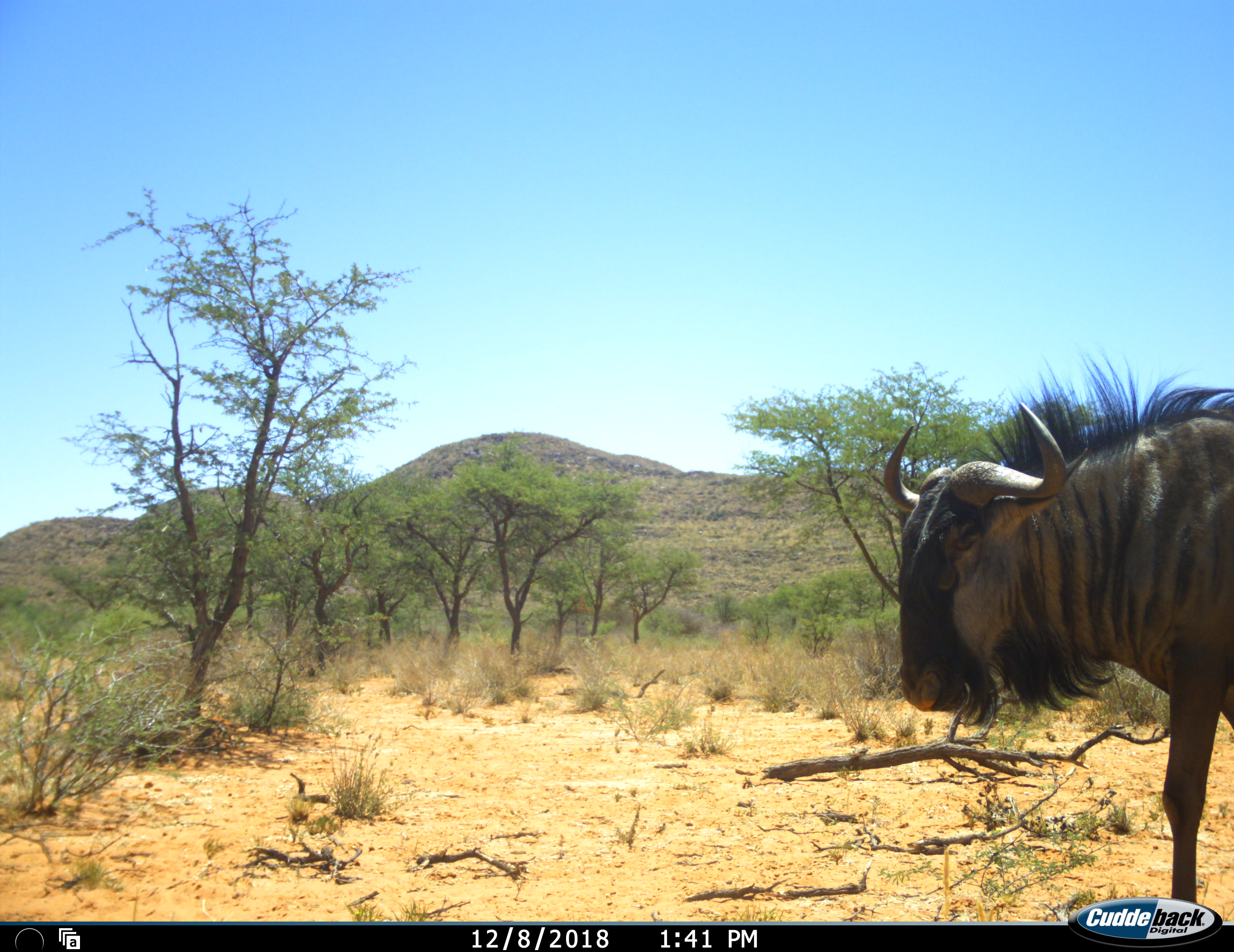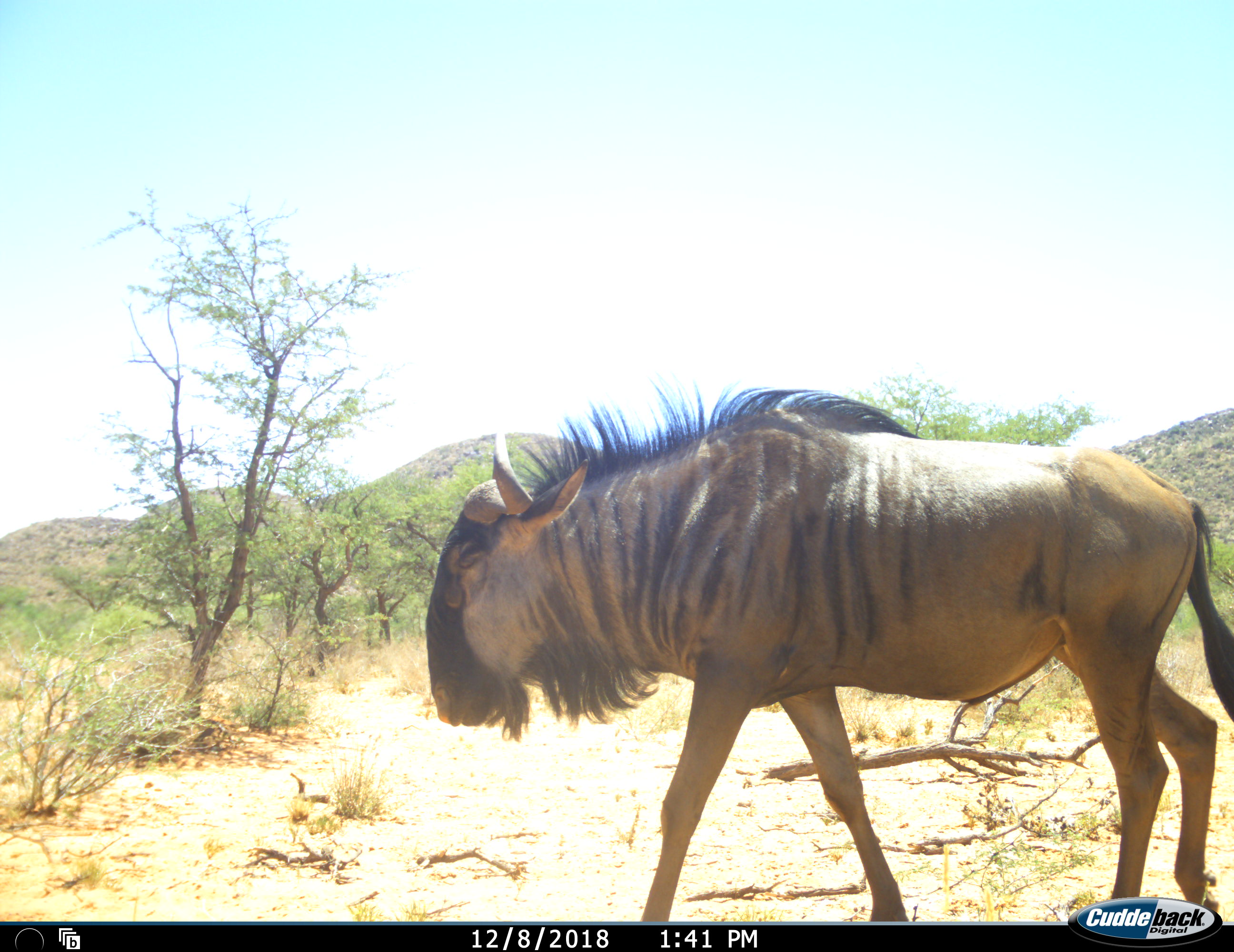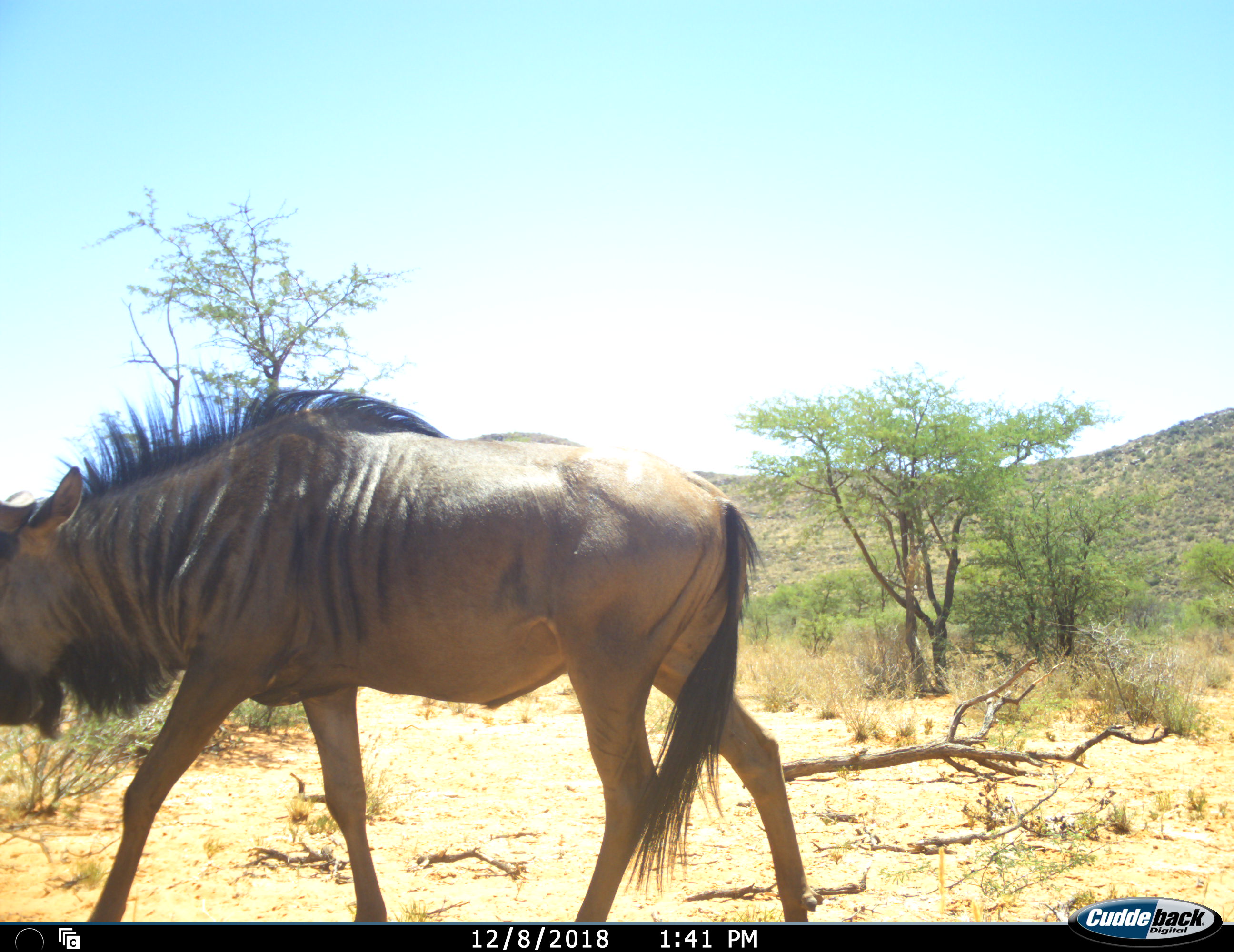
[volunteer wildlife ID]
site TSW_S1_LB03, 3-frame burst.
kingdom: Animalia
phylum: Chordata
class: Mammalia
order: Artiodactyla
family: Bovidae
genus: Connochaetes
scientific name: Connochaetes taurinus taurinus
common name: blue wildebeest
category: wildebeestblue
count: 1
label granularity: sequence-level